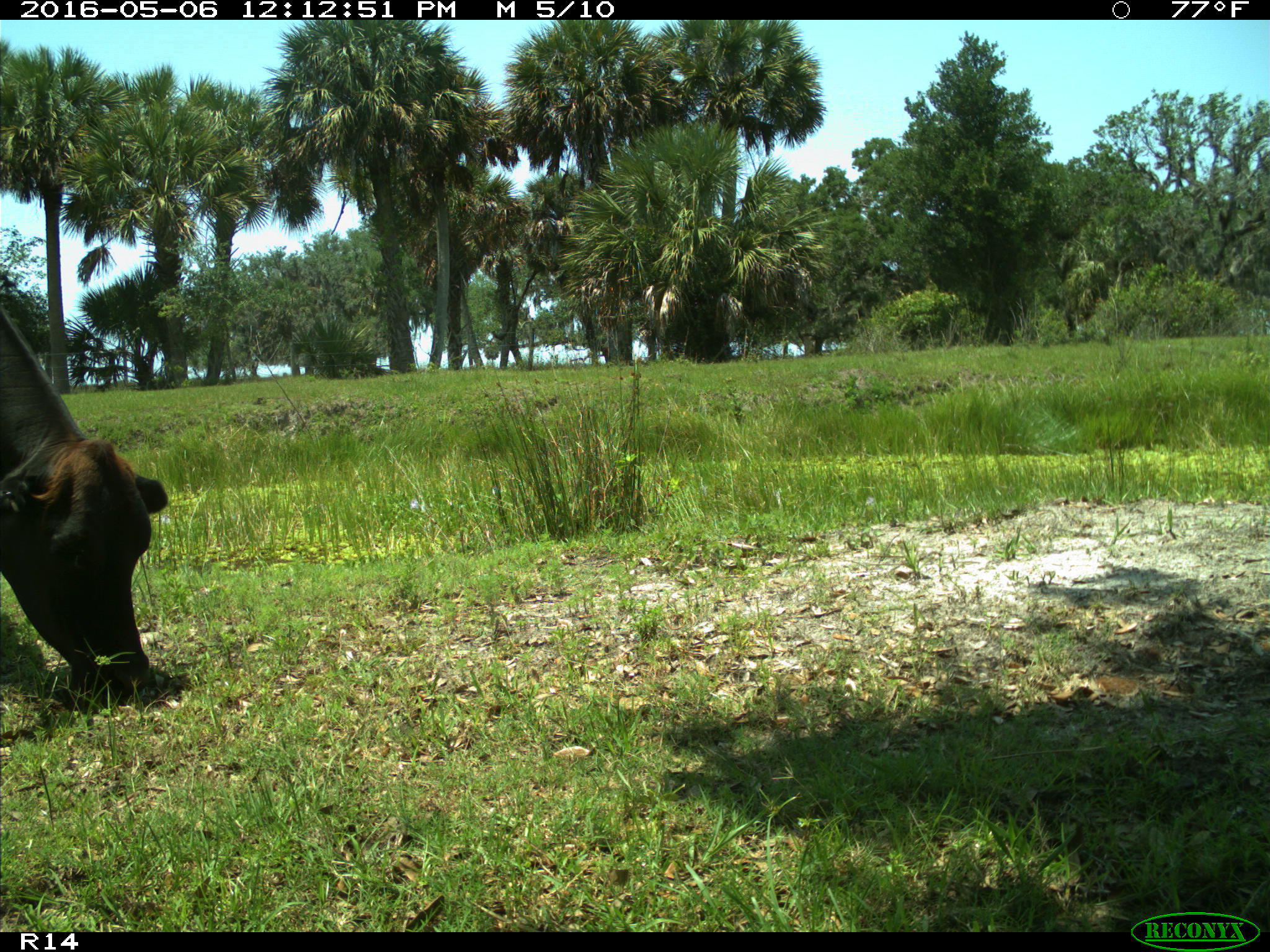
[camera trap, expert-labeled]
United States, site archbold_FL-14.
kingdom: Animalia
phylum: Chordata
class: Mammalia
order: Artiodactyla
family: Bovidae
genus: Bos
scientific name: Bos taurus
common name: domestic cow